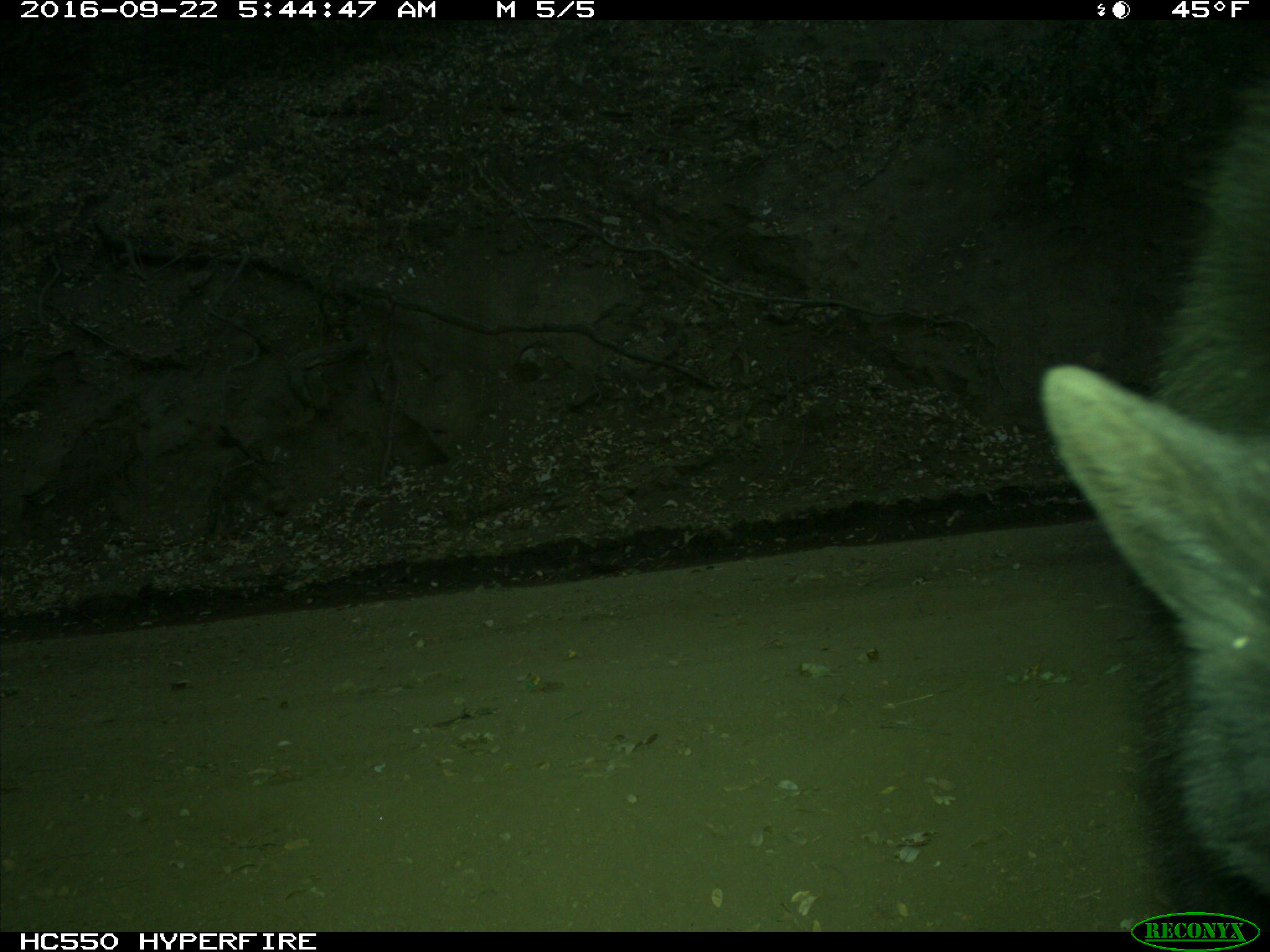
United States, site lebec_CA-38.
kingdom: Animalia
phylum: Chordata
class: Mammalia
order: Carnivora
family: Ursidae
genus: Ursus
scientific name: Ursus americanus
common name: american black bear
Ursus americanus (american black bear).